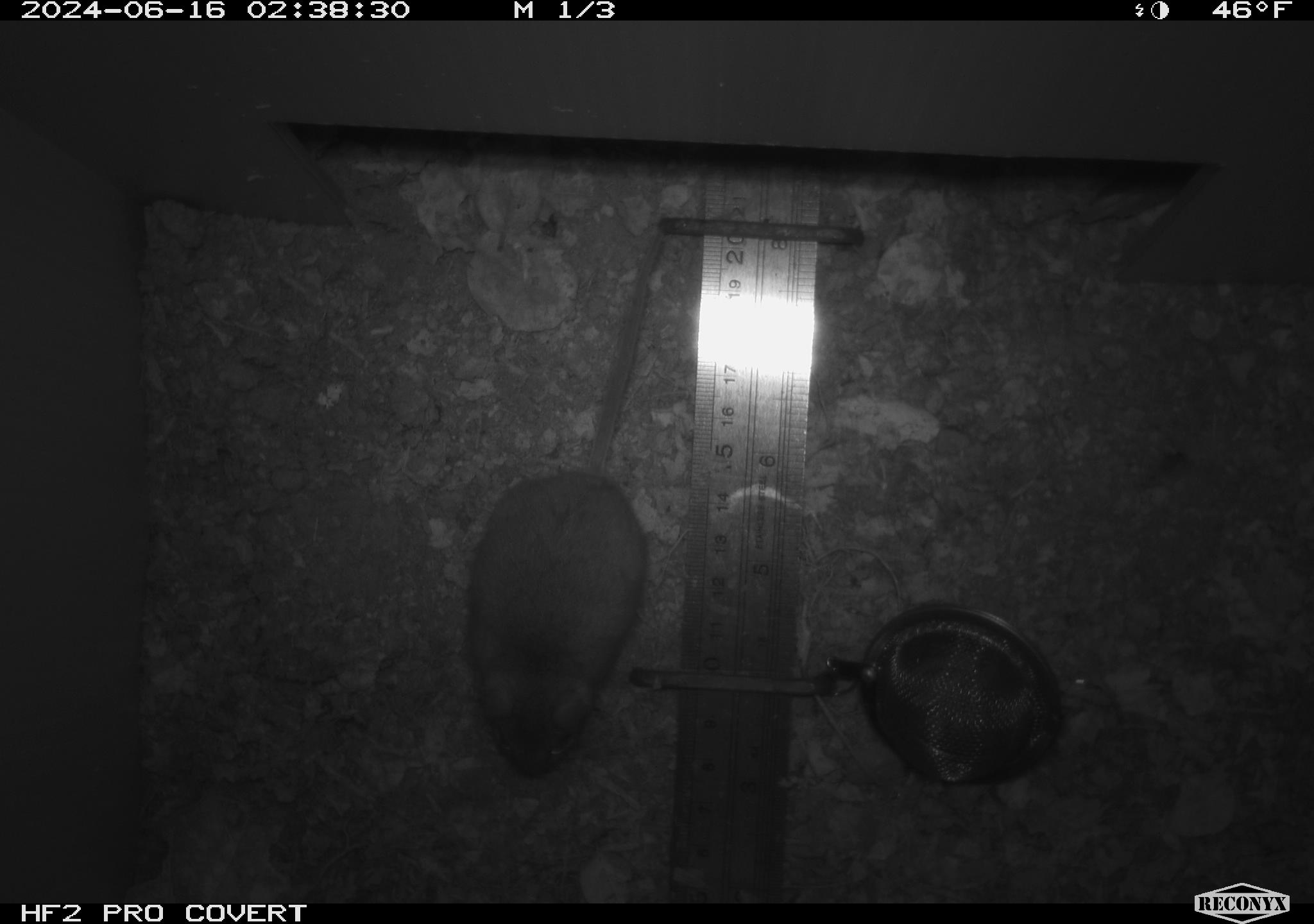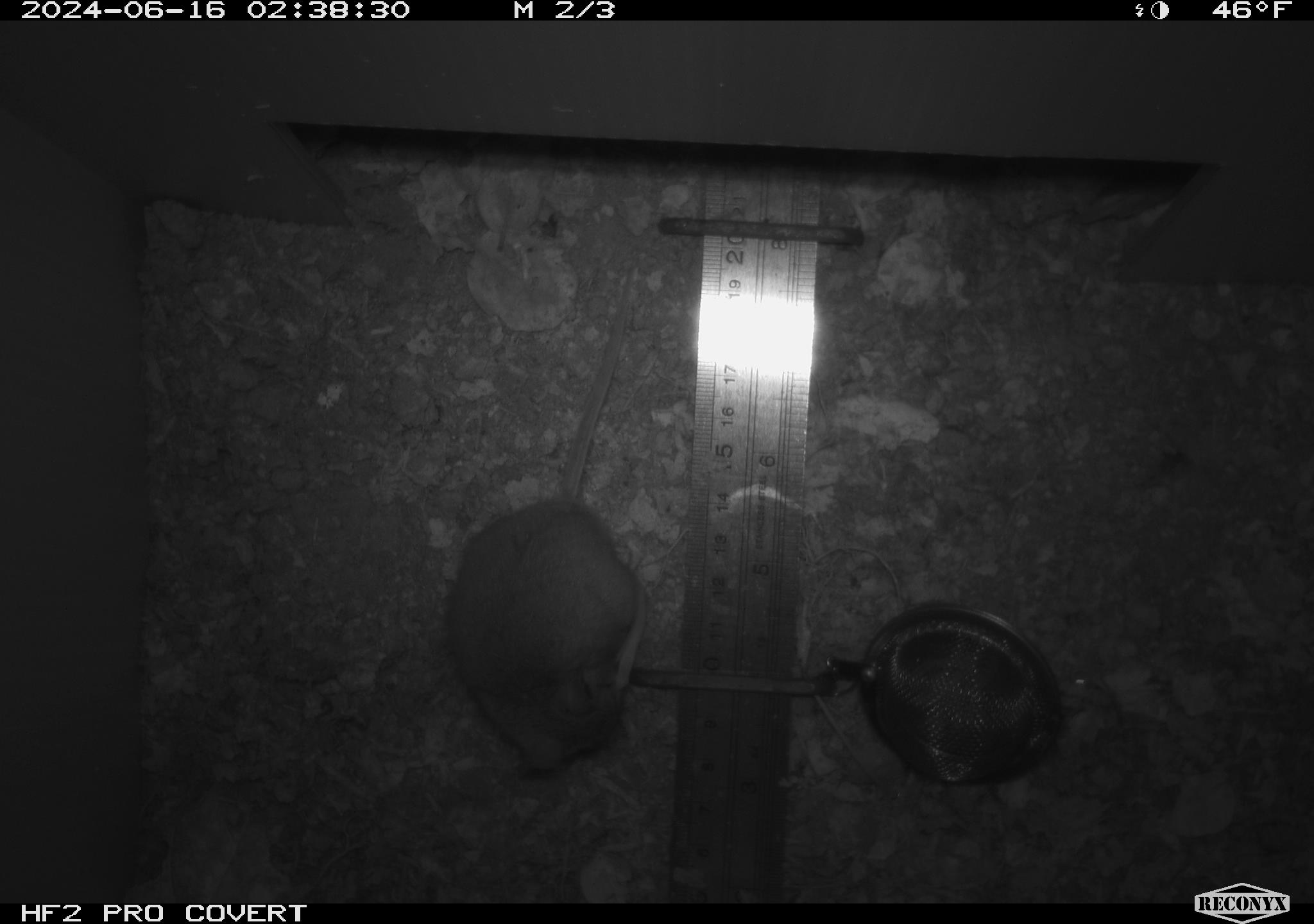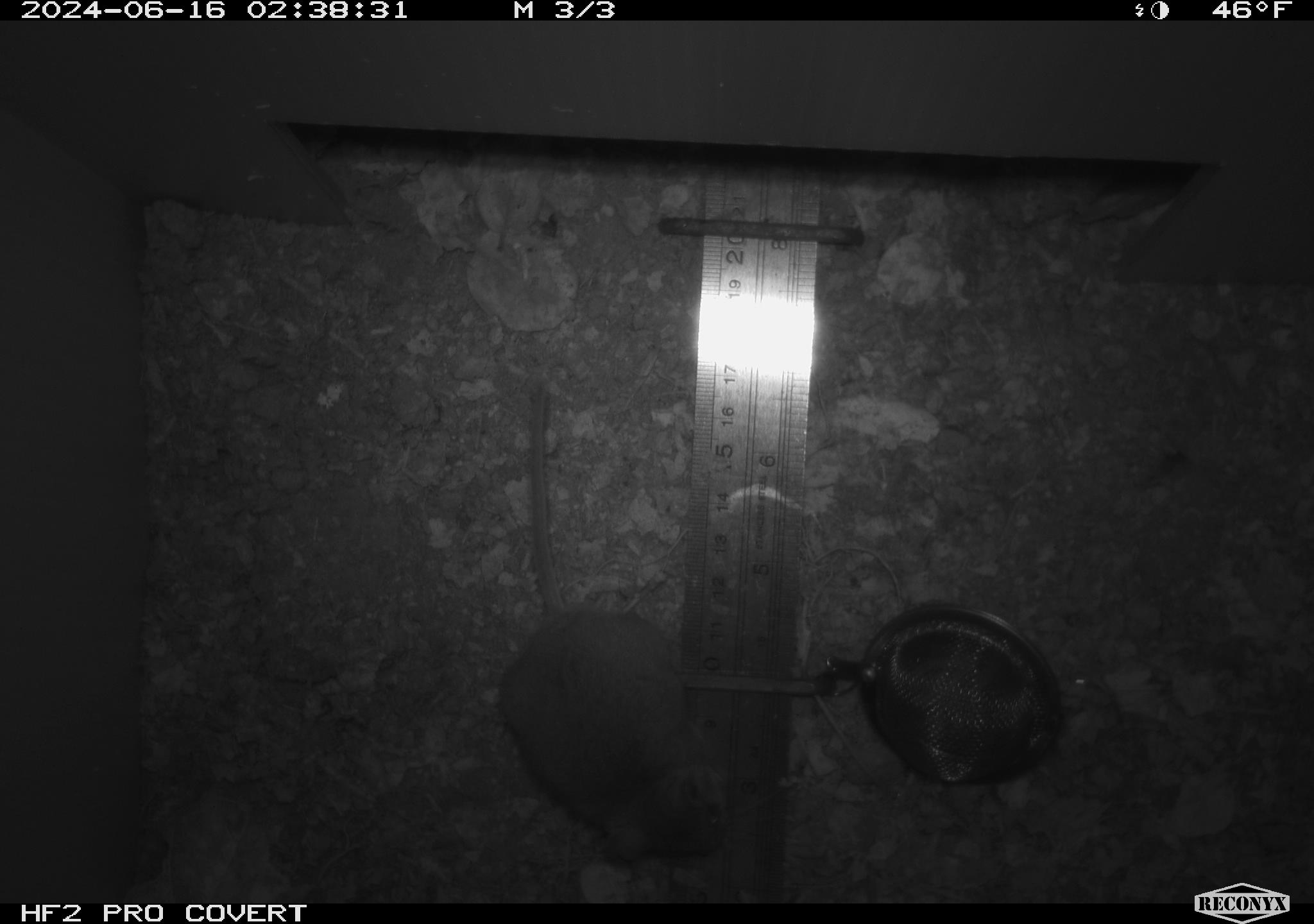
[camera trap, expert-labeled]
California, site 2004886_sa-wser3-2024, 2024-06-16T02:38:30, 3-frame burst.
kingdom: Animalia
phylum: Chordata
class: Mammalia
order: Rodentia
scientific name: Rodentia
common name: mouse species